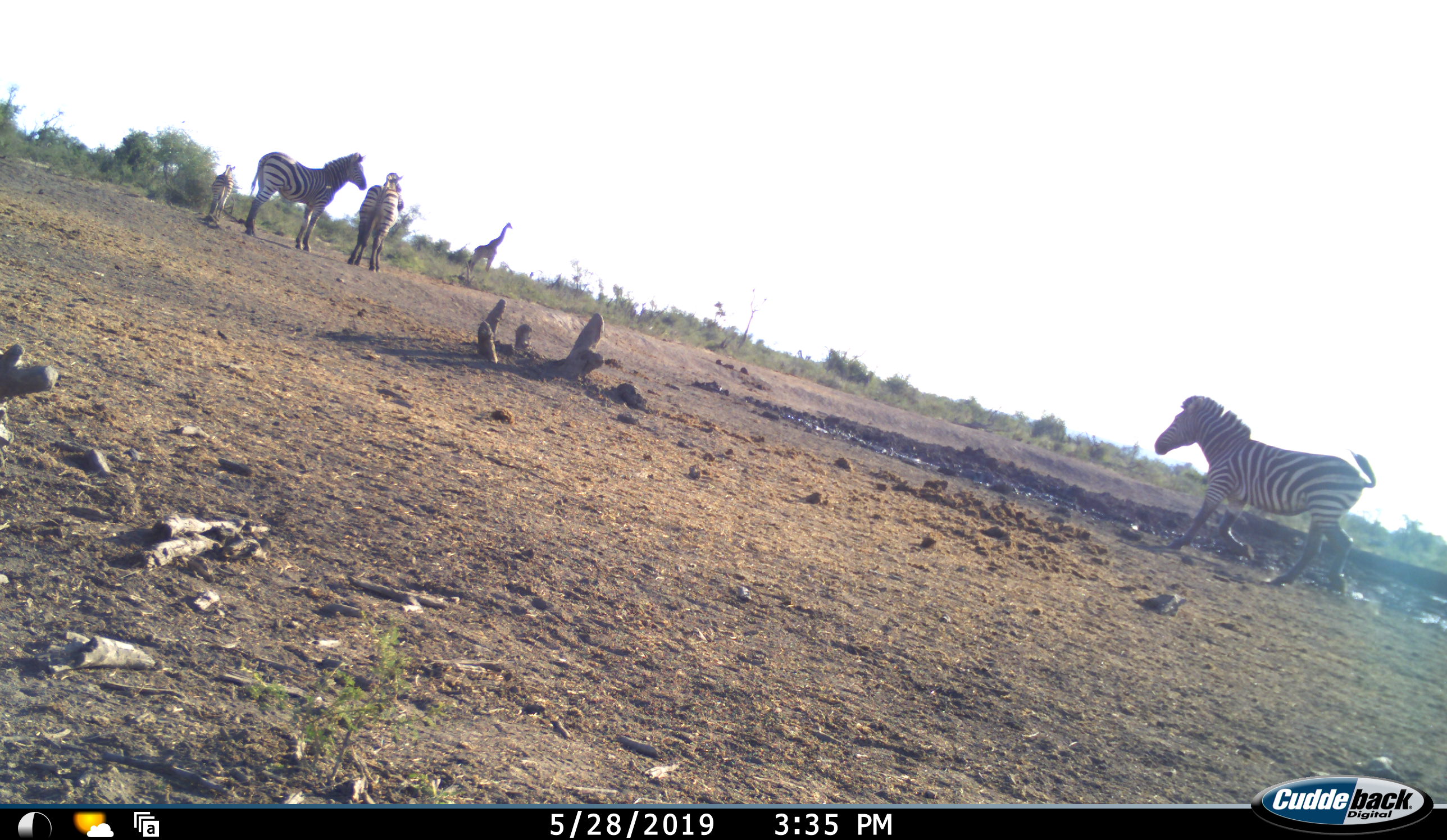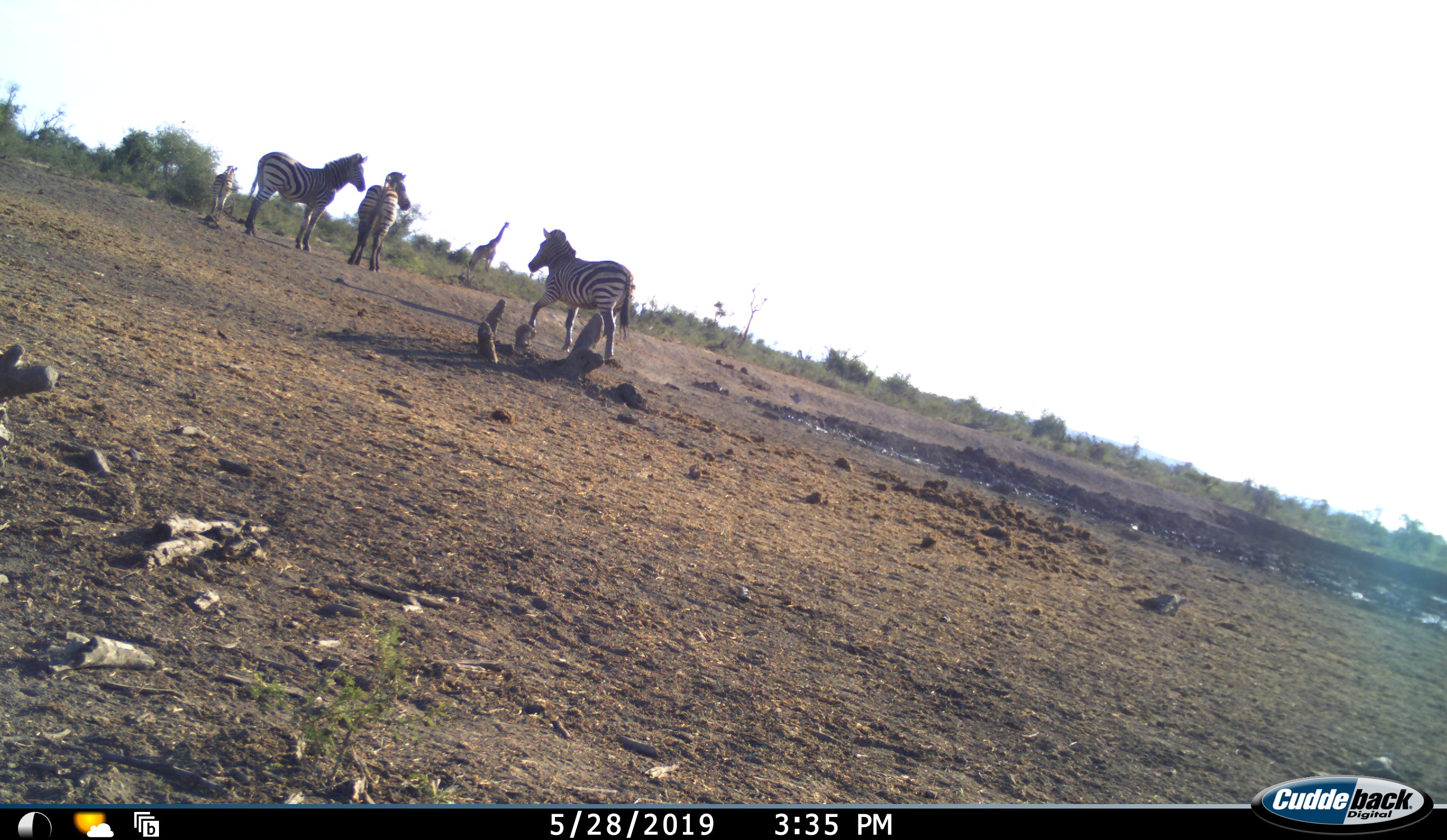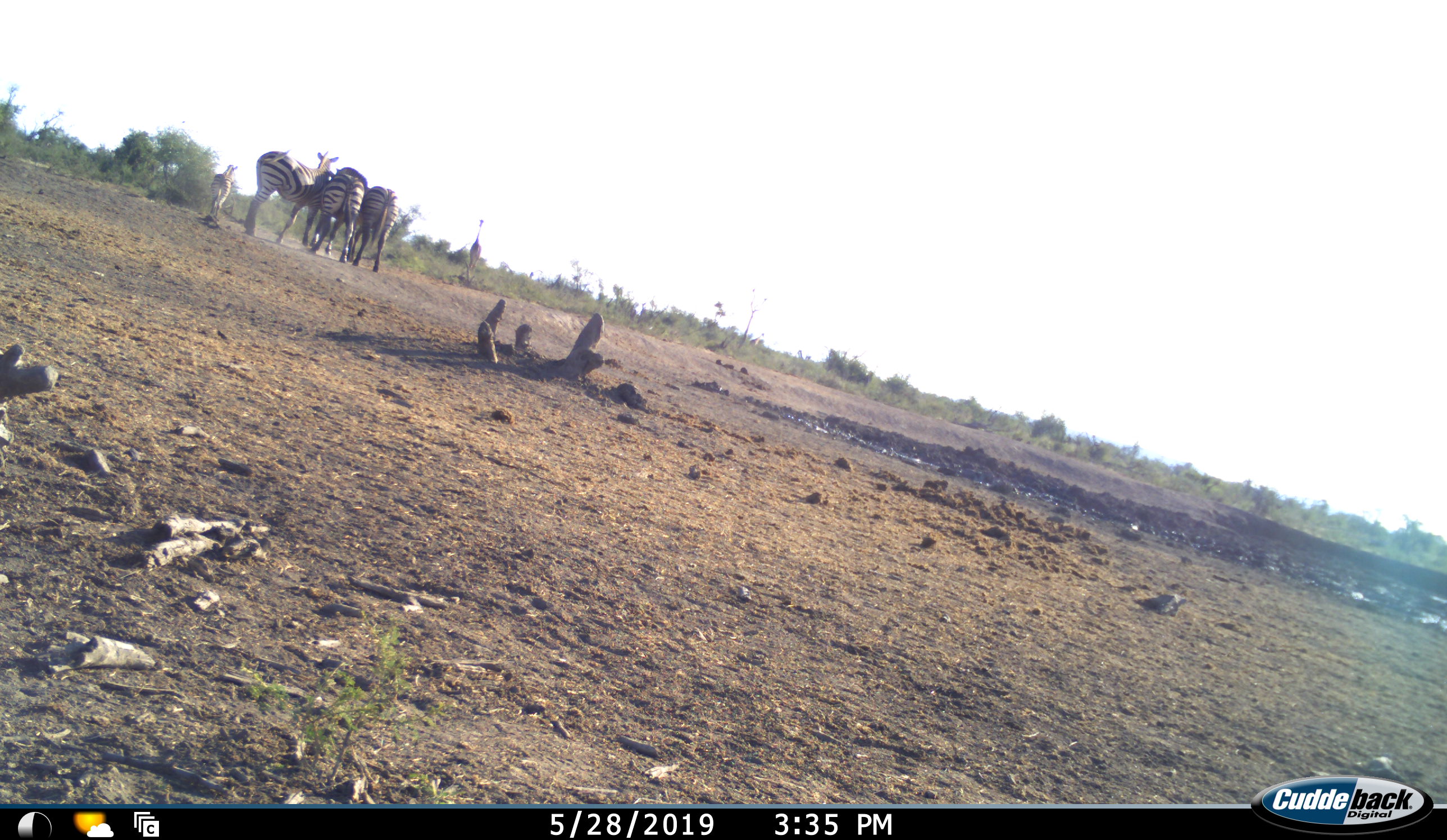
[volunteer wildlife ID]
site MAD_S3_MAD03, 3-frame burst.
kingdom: Animalia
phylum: Chordata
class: Mammalia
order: Artiodactyla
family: Giraffidae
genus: Giraffa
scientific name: Giraffa camelopardalis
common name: giraffe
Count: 1.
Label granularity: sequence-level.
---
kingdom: Animalia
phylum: Chordata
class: Mammalia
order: Perissodactyla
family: Equidae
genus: Equus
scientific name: Equus quagga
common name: plains zebra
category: zebraplains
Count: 4.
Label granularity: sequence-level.